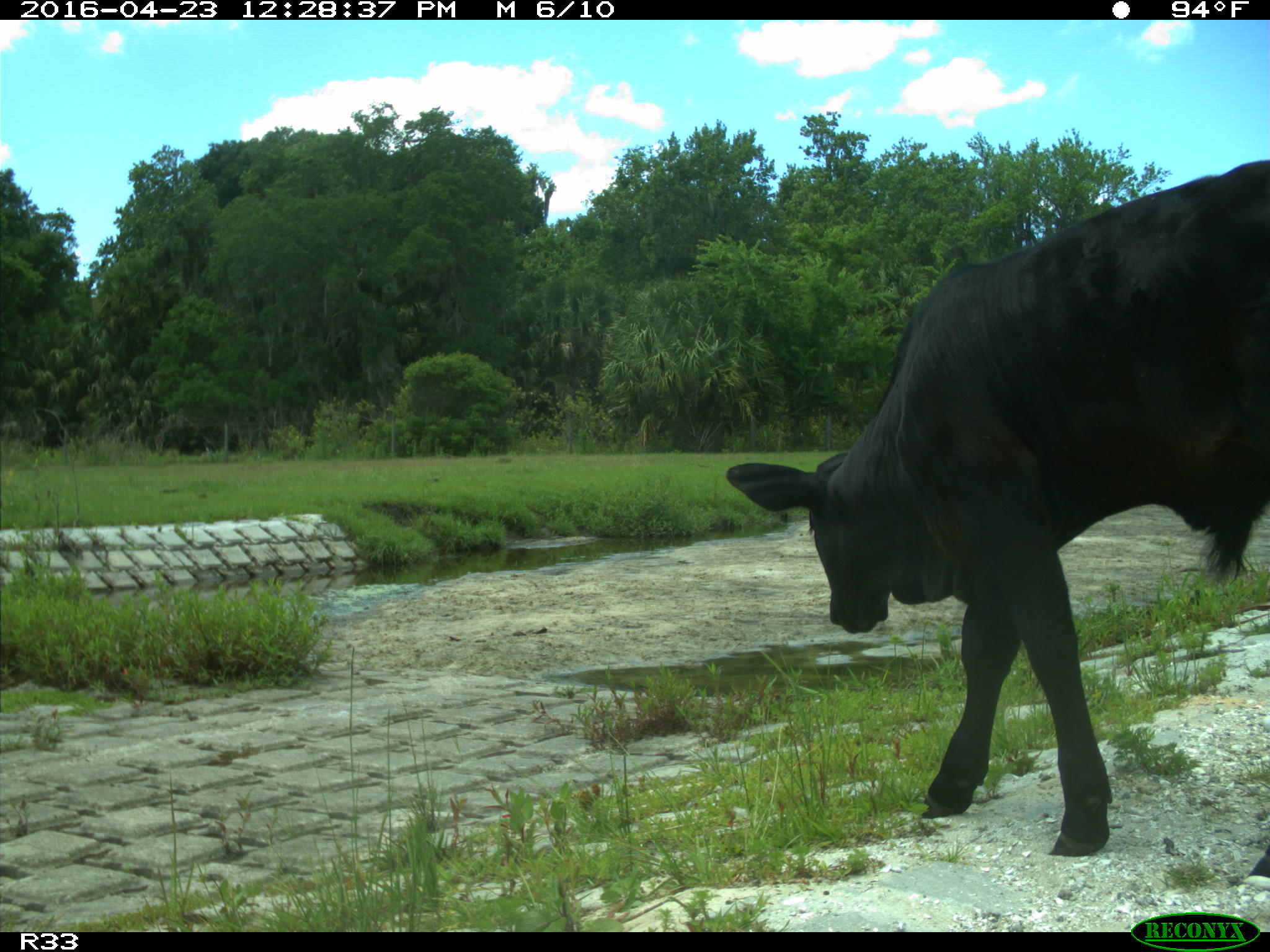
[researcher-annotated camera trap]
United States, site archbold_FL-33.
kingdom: Animalia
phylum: Chordata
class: Mammalia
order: Artiodactyla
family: Bovidae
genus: Bos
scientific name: Bos taurus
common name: domestic cow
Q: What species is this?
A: Bos taurus (domestic cow).